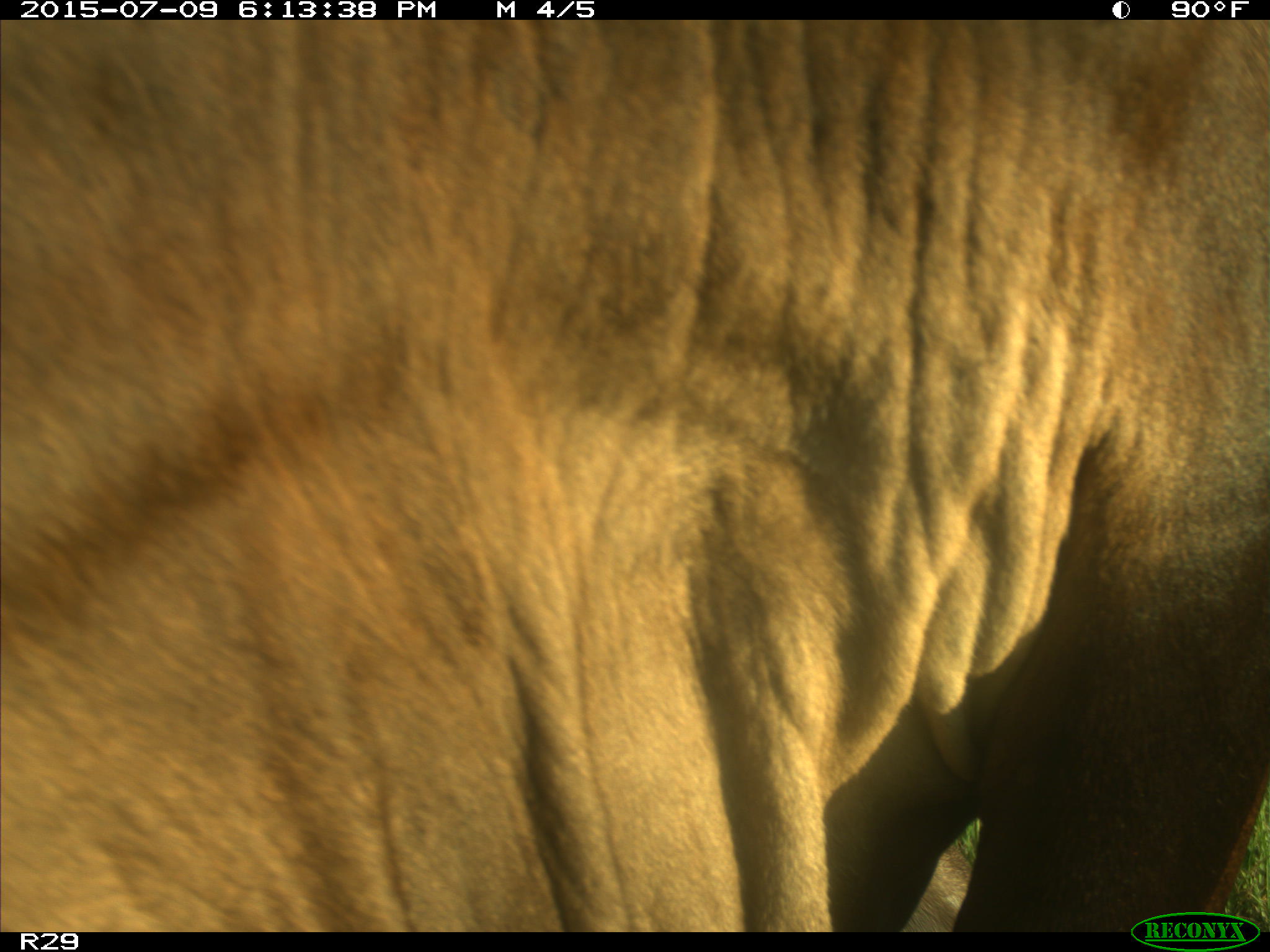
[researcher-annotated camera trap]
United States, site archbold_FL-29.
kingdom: Animalia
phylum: Chordata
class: Mammalia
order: Artiodactyla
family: Bovidae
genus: Bos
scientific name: Bos taurus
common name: domestic cow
Bos taurus (domestic cow).